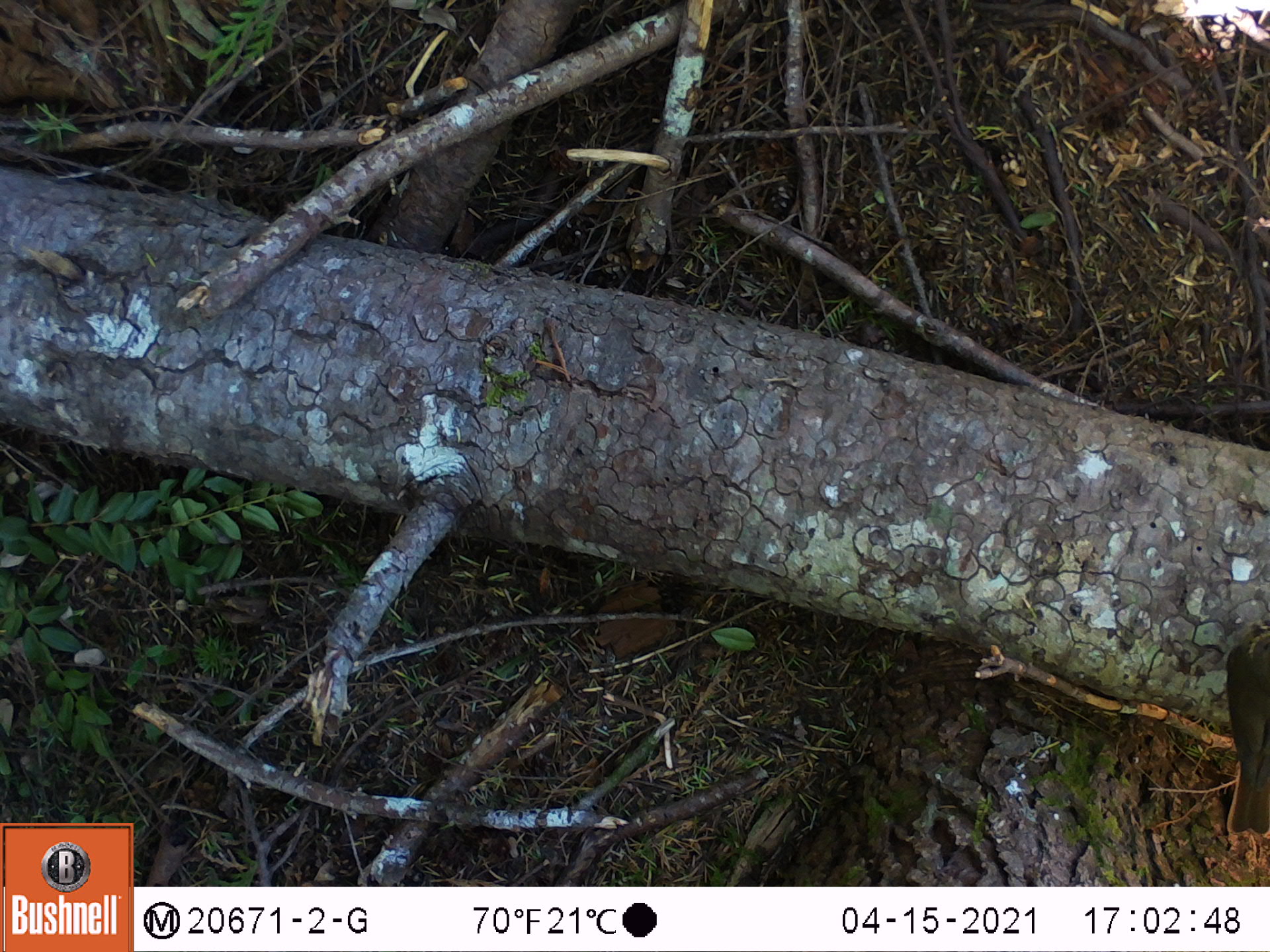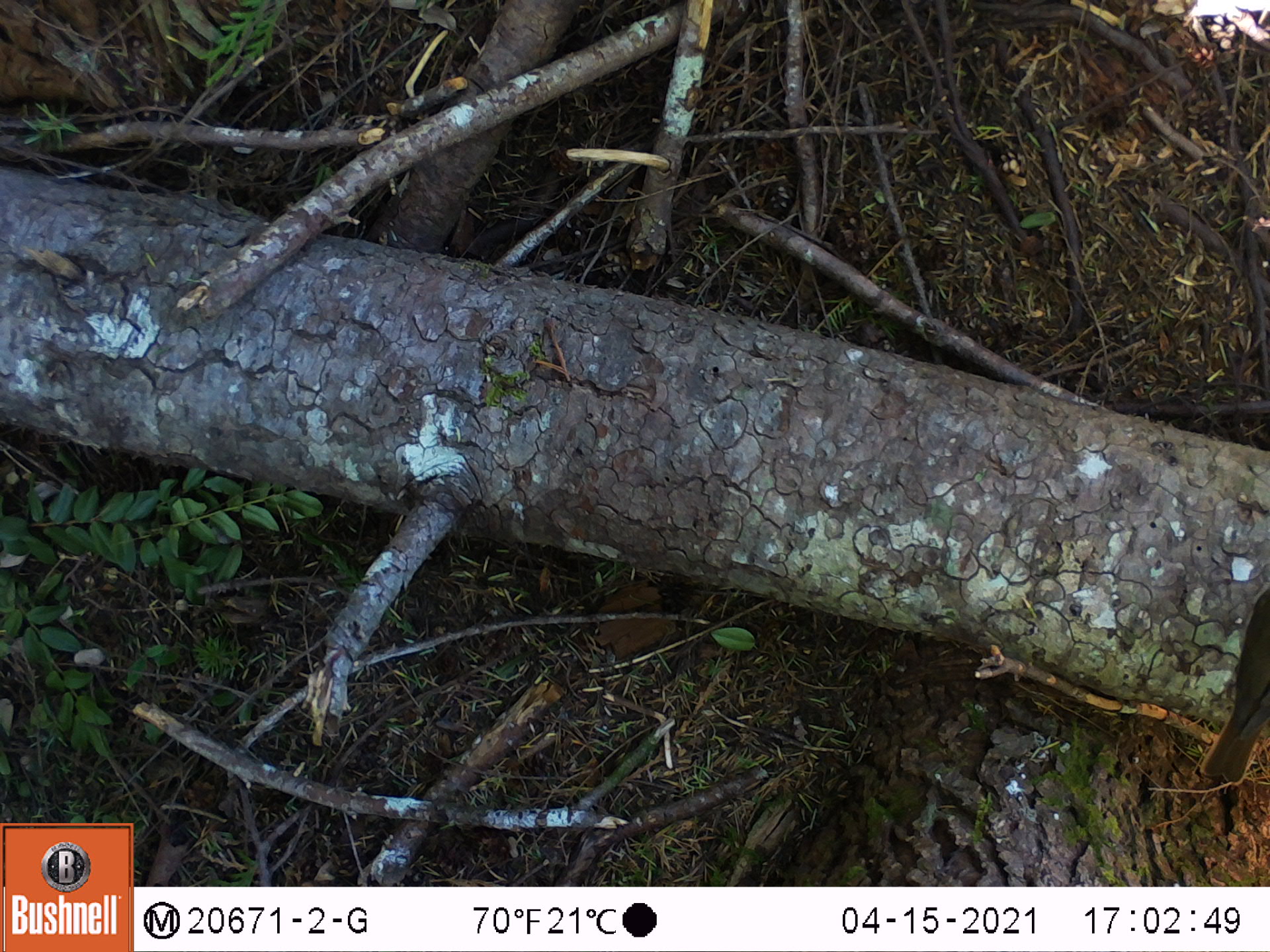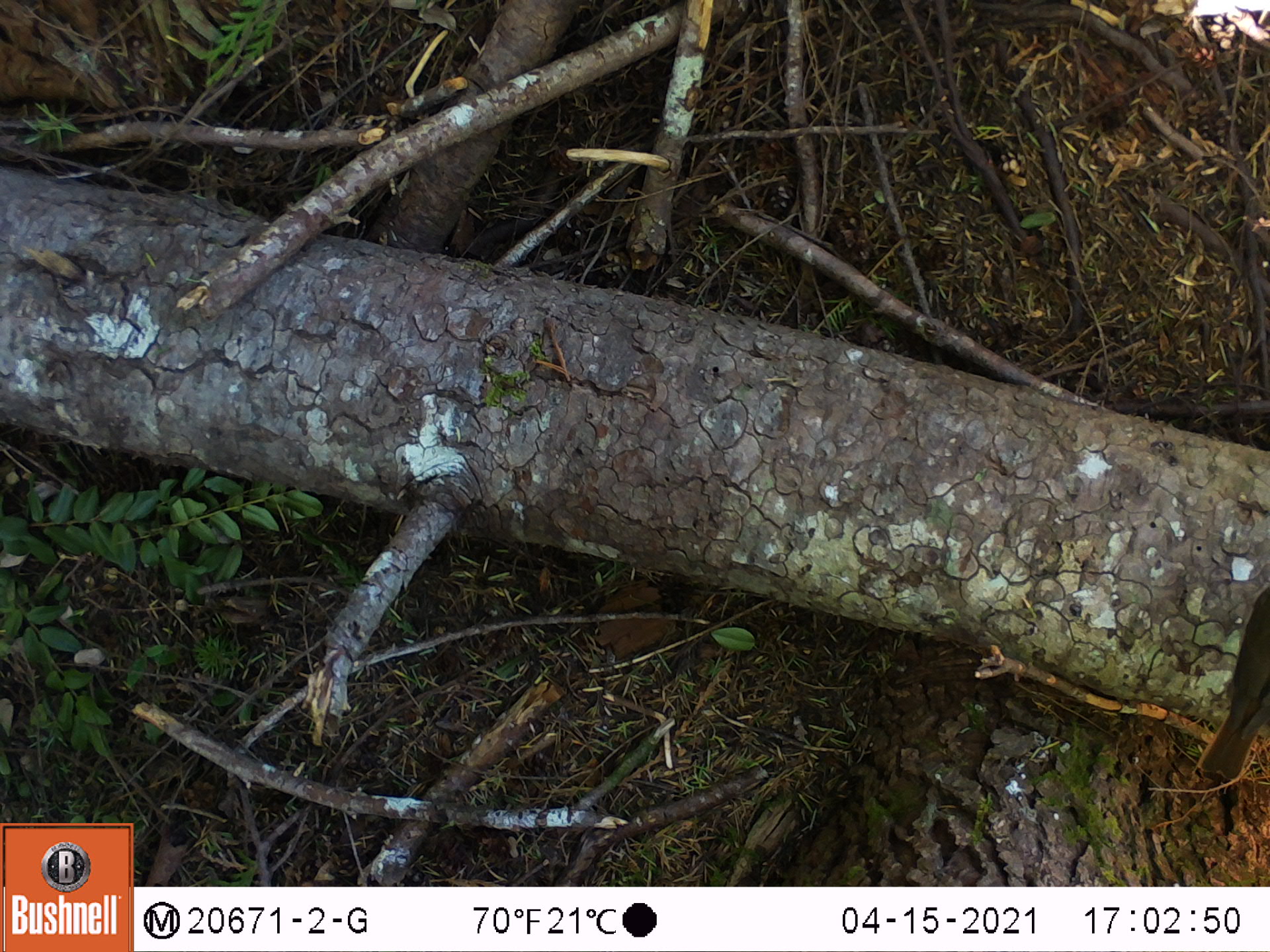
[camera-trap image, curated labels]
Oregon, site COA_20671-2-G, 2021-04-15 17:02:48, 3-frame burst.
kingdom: Animalia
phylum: Chordata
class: Aves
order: Passeriformes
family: Turdidae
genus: Catharus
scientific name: Catharus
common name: brown thrushes and nightingale-thrushes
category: catharus species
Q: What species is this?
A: Catharus species (brown thrushes and nightingale-thrushes) (Catharus).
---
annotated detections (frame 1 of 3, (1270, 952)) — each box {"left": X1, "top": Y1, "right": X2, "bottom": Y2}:
catharus species: {"left": 1191, "top": 596, "right": 1267, "bottom": 853}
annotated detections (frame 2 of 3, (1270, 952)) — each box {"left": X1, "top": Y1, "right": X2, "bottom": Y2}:
catharus species: {"left": 1169, "top": 557, "right": 1269, "bottom": 805}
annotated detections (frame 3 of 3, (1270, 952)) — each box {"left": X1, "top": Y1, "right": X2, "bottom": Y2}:
catharus species: {"left": 1161, "top": 573, "right": 1269, "bottom": 799}